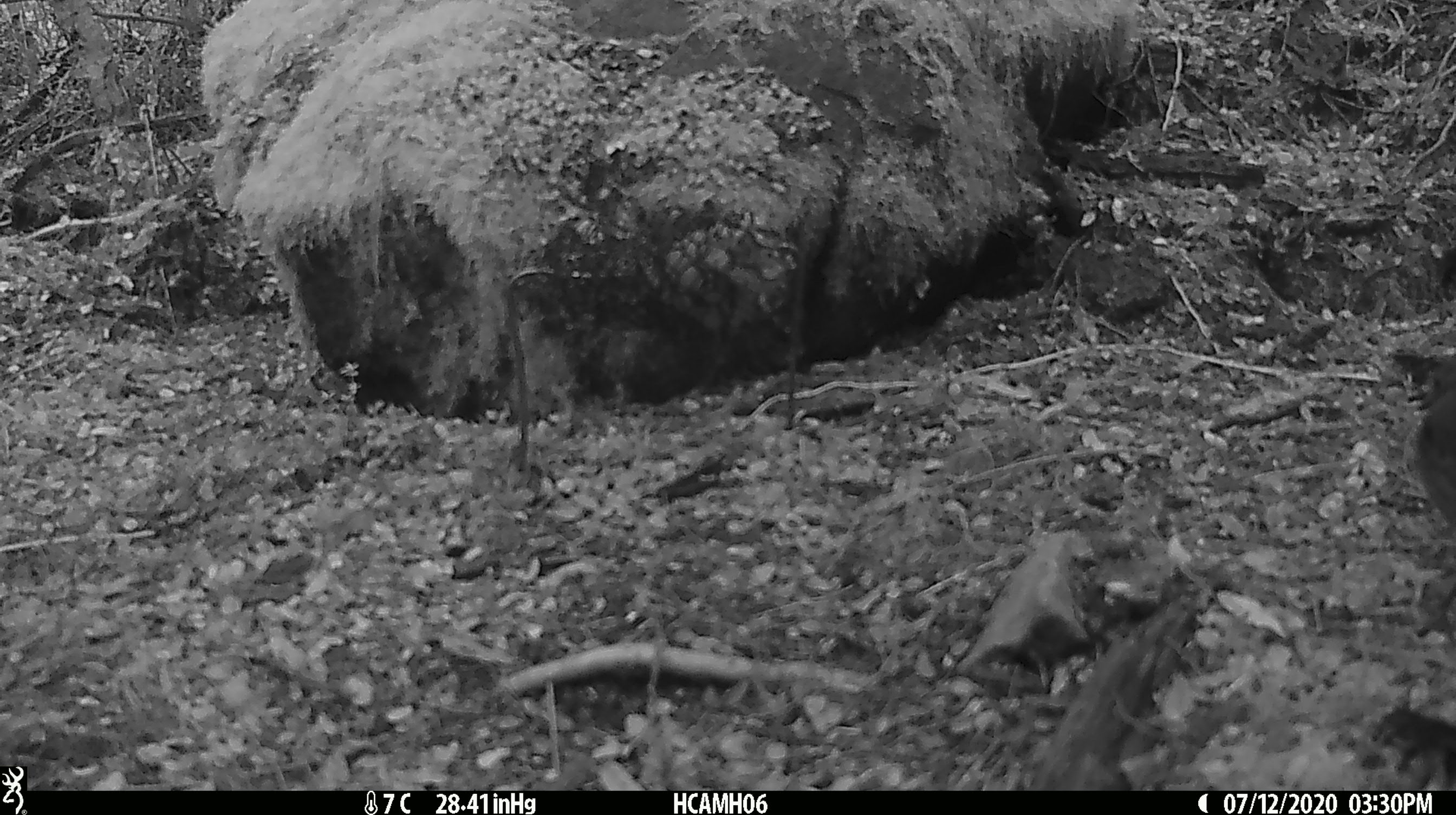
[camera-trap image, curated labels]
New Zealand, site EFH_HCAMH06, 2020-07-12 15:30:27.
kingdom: Animalia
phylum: Chordata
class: Aves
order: Passeriformes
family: Petroicidae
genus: Petroica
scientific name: Petroica australis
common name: new zealand robin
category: robin